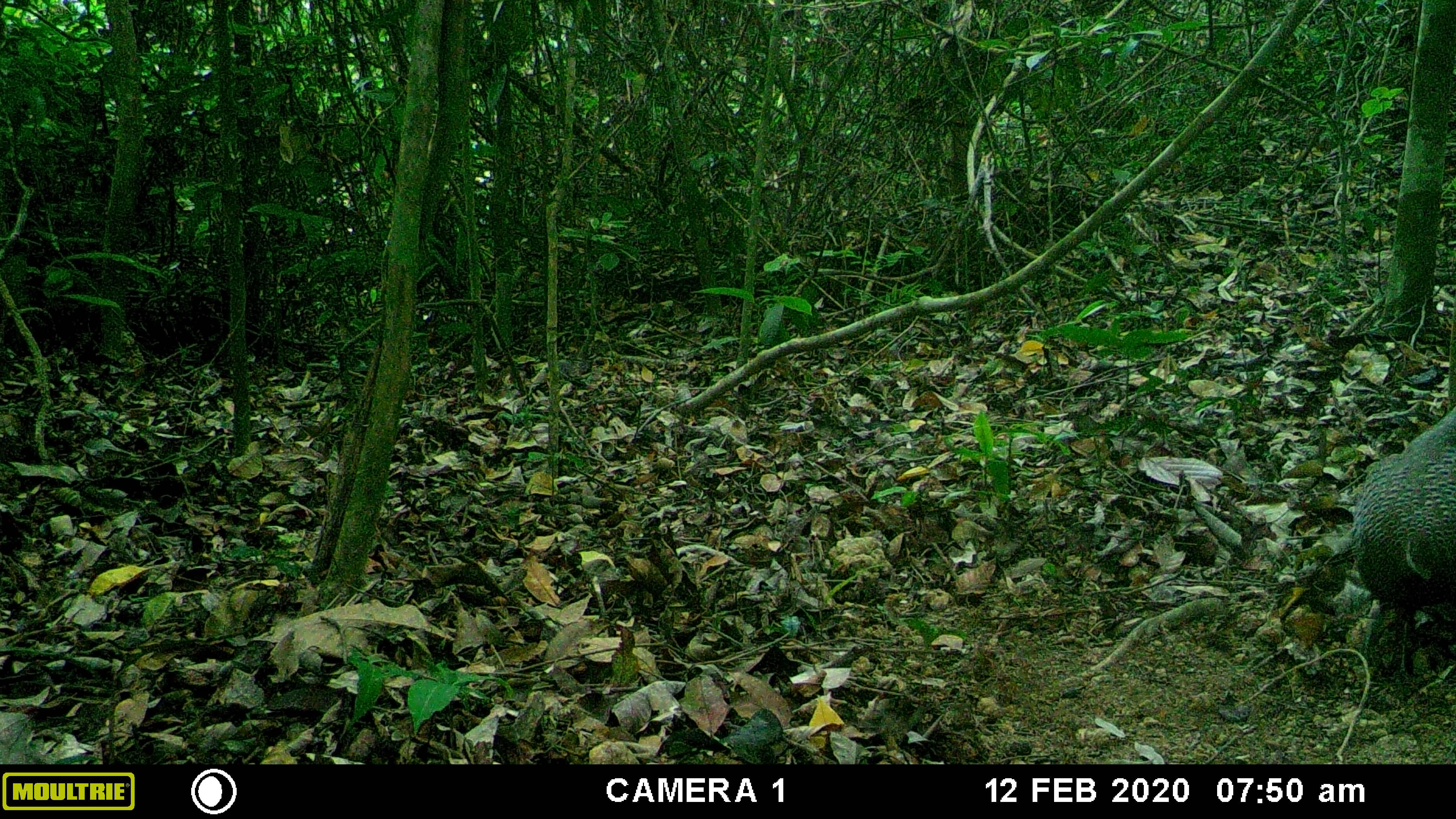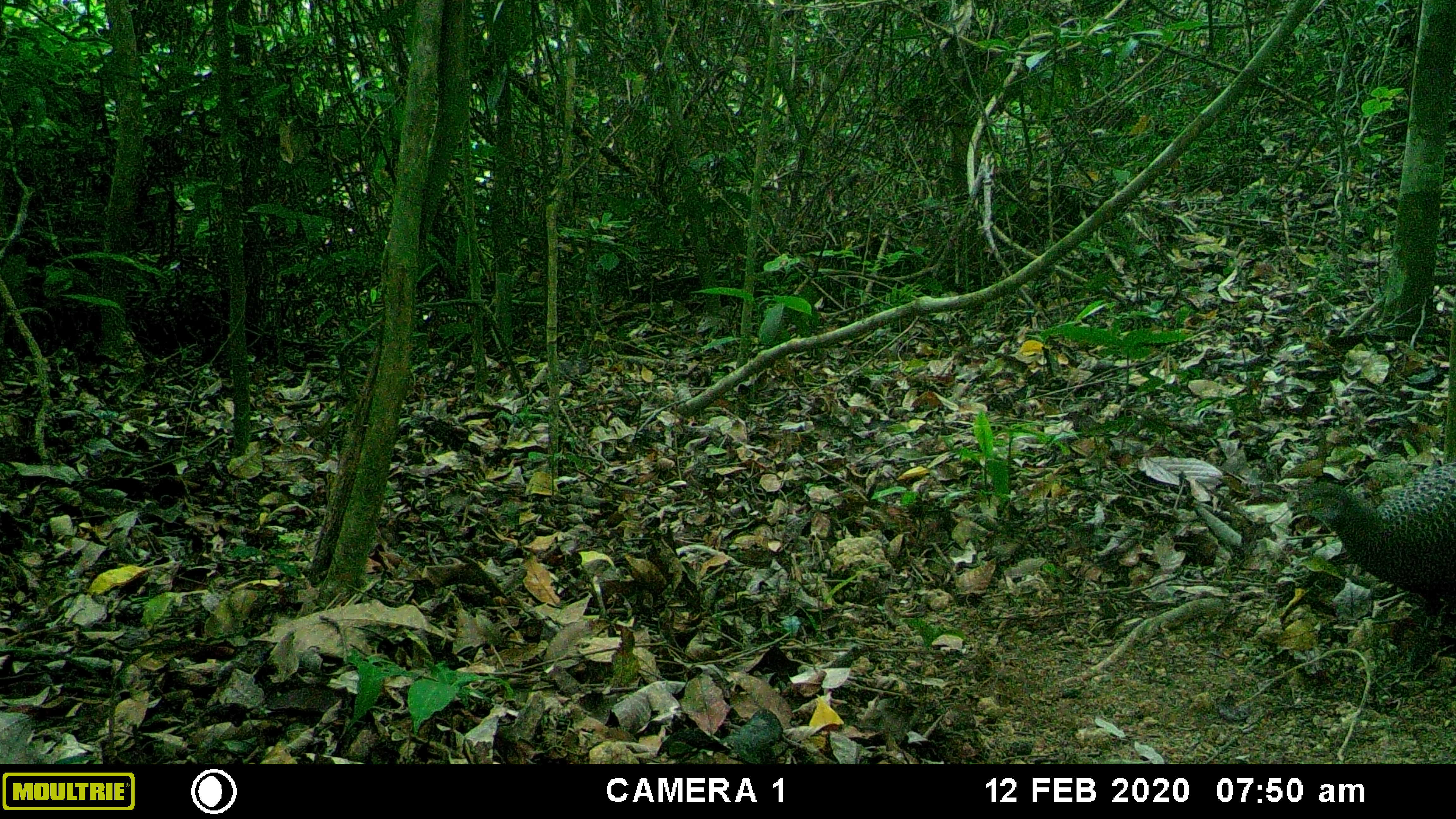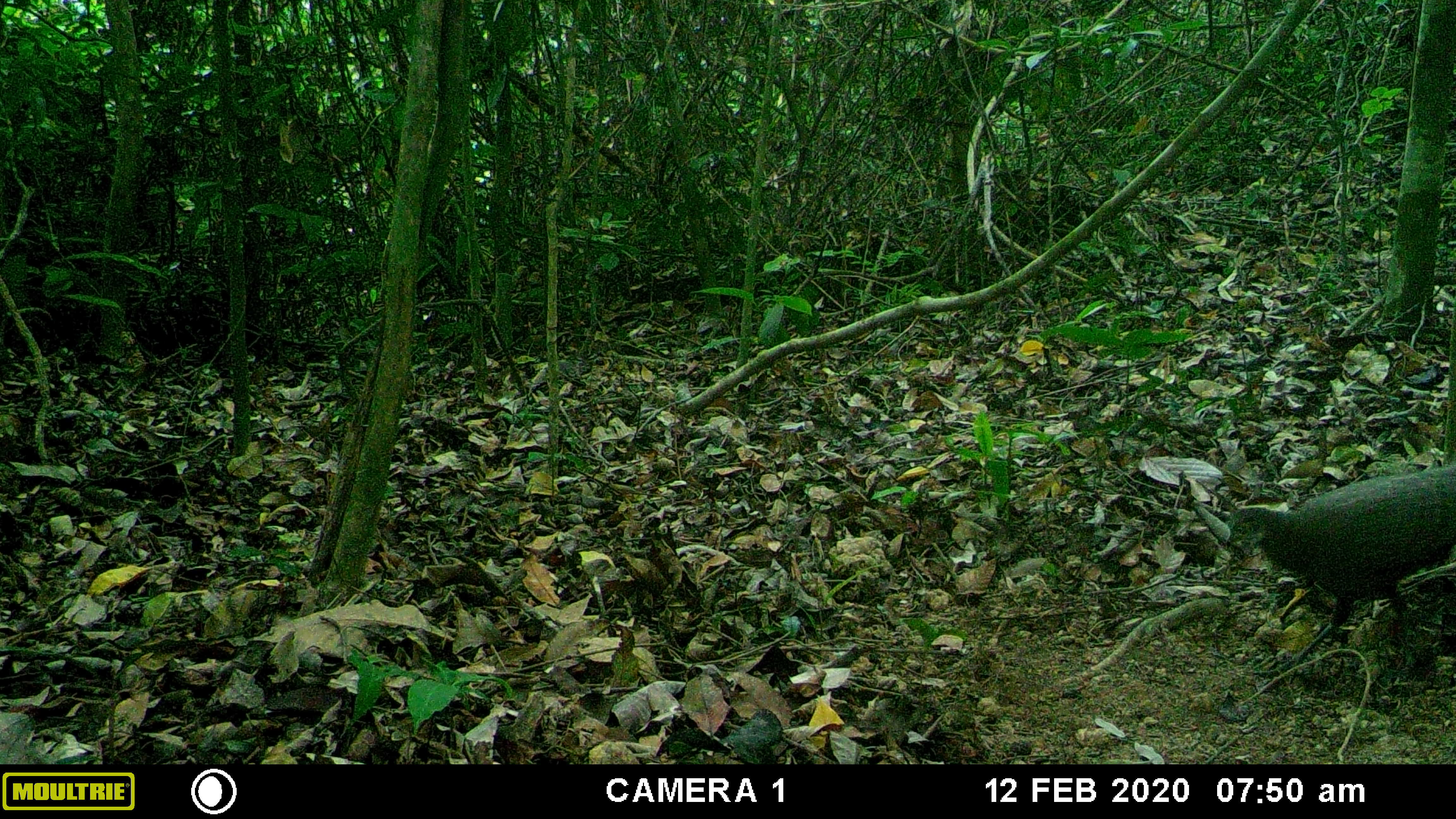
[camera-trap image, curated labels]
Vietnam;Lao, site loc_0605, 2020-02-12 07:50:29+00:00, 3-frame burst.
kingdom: Animalia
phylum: Chordata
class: Aves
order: Galliformes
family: Phasianidae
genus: Polyplectron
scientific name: Polyplectron bicalcaratum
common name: gray peacock-pheasant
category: grey peacock pheasant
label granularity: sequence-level